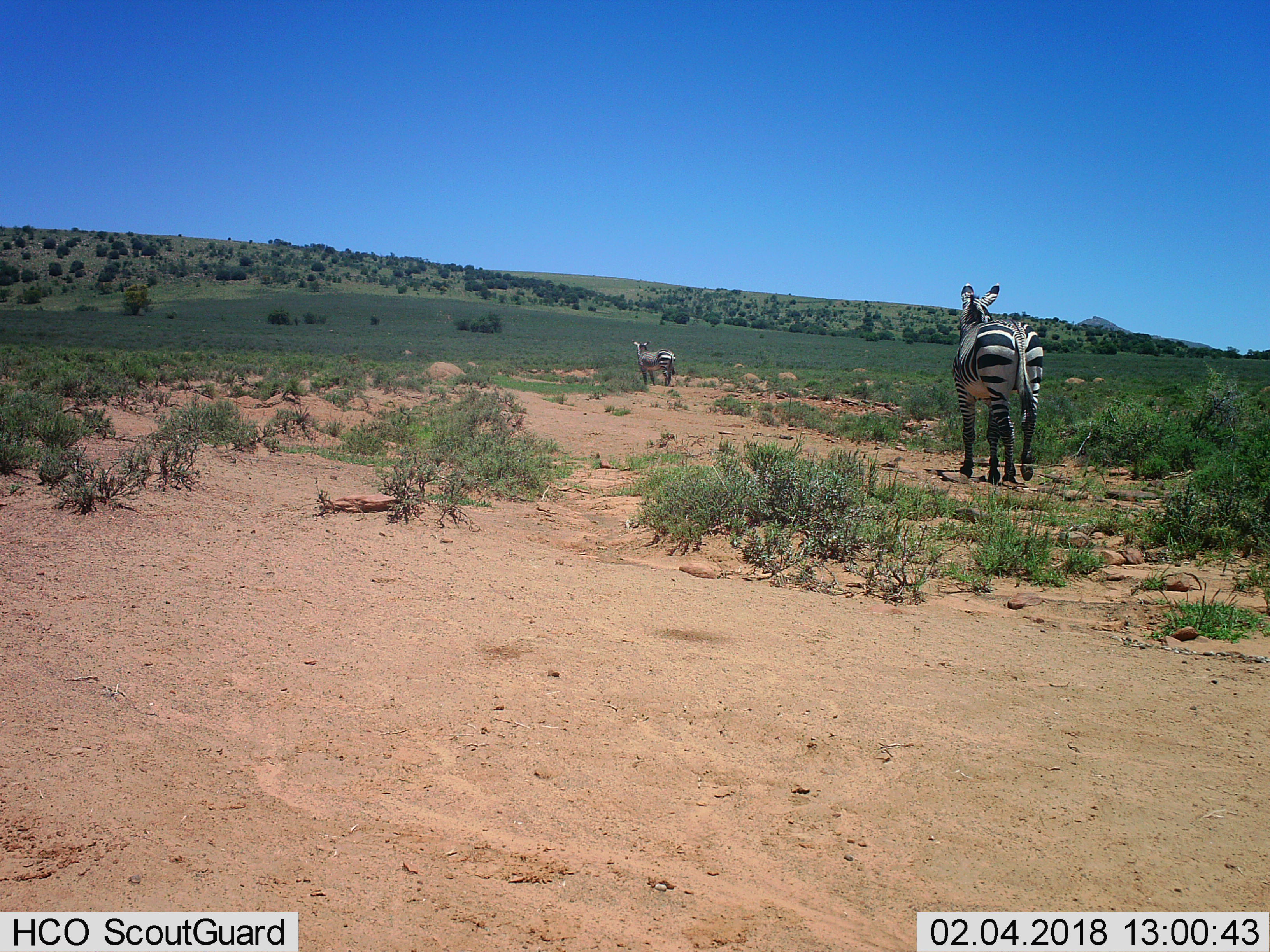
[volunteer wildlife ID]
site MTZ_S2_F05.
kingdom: Animalia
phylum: Chordata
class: Mammalia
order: Perissodactyla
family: Equidae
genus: Equus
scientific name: Equus zebra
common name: mountain zebra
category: zebramountain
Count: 2.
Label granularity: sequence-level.